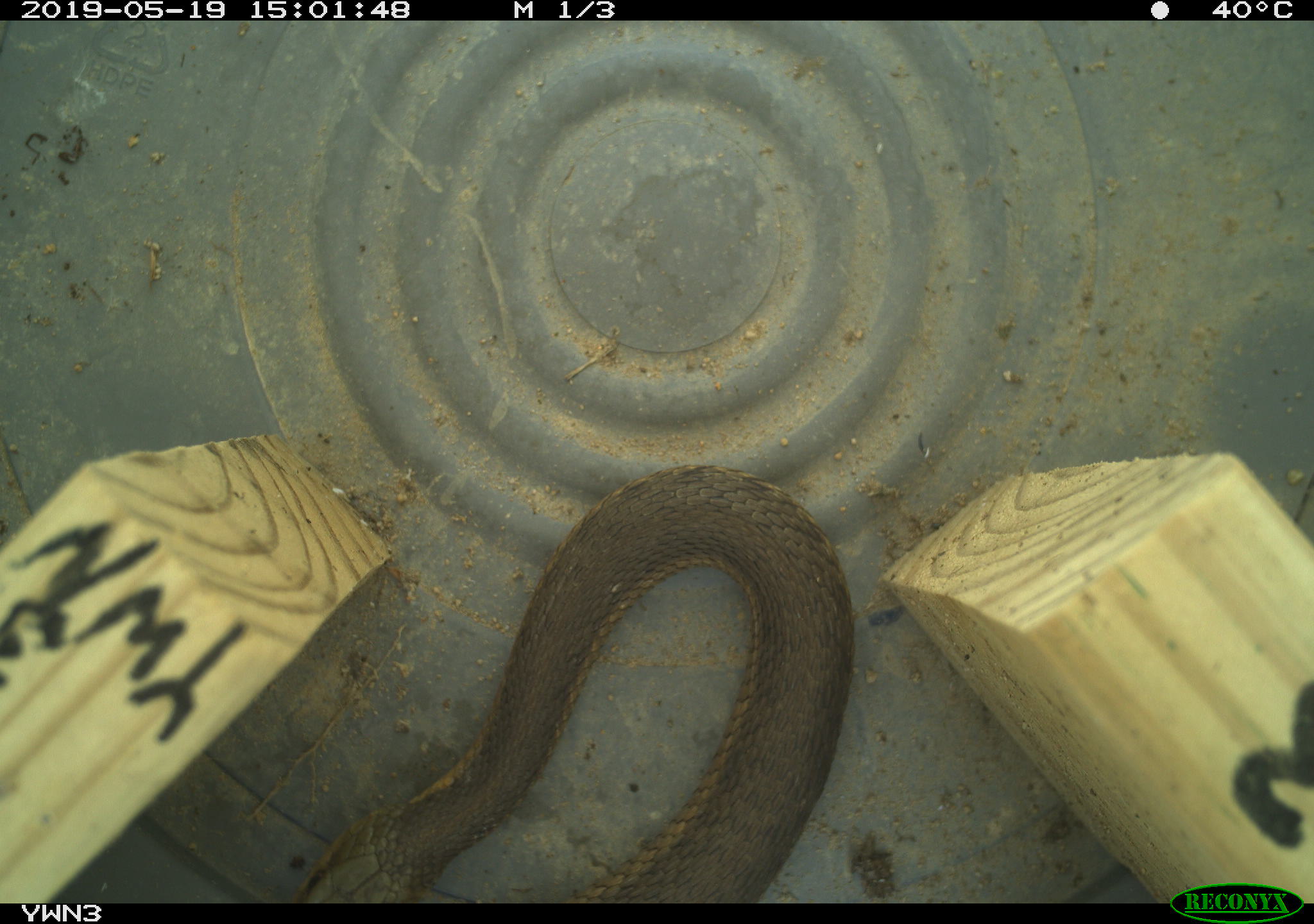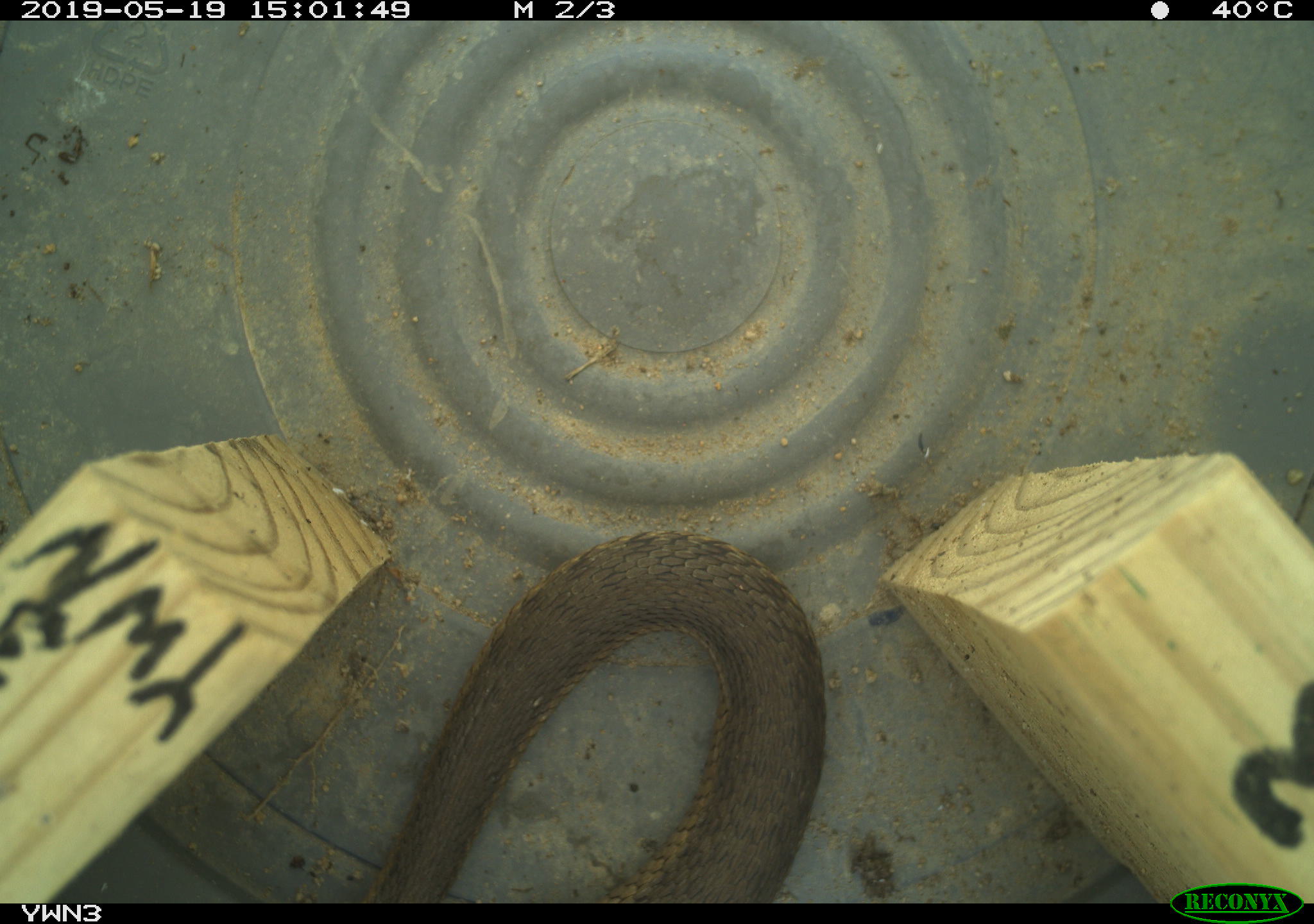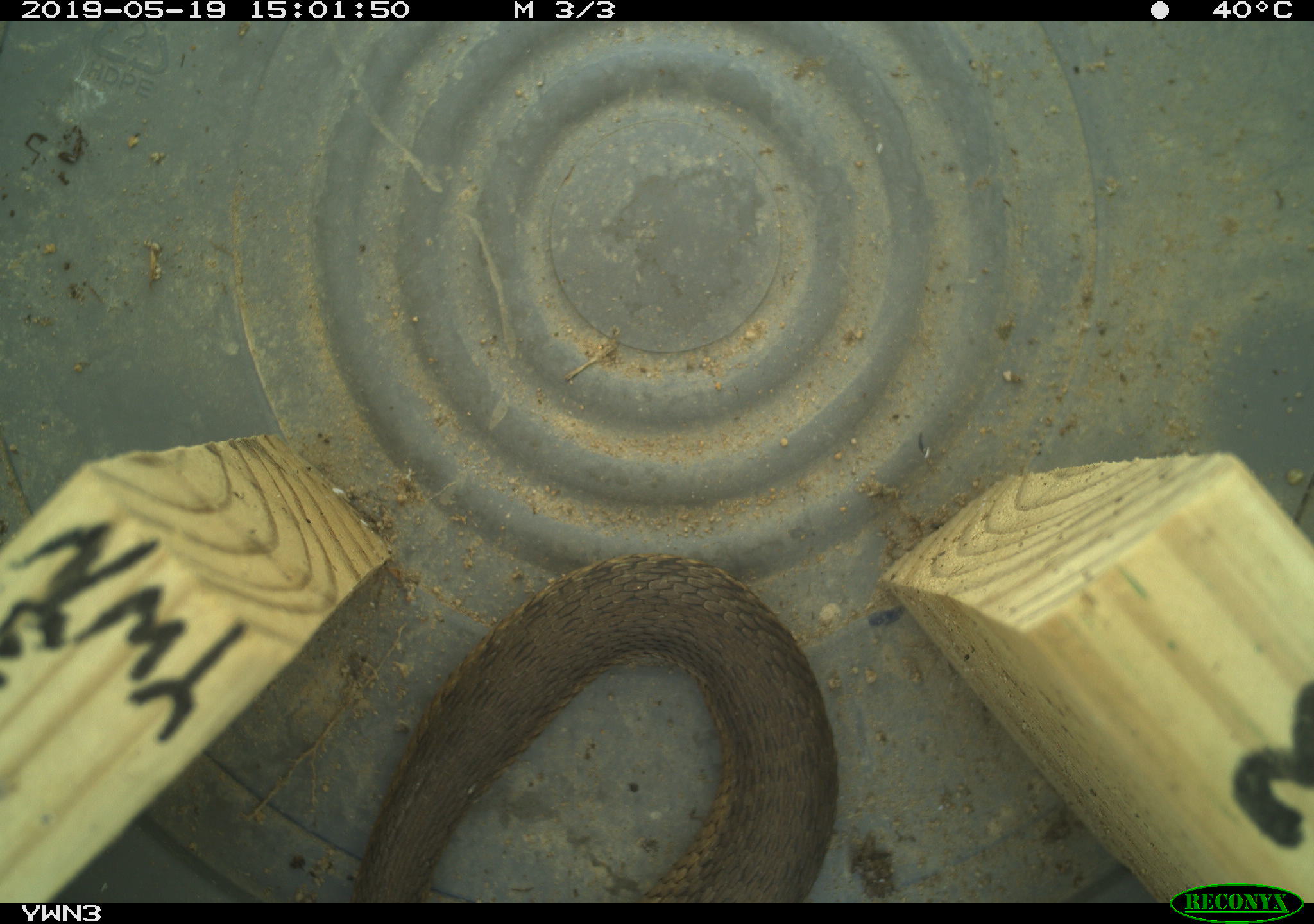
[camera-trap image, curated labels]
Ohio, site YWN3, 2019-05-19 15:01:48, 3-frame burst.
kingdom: Animalia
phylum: Chordata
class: Reptilia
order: Squamata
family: Colubridae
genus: Thamnophis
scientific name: Thamnophis sirtalis sirtalis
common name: eastern gartersnake